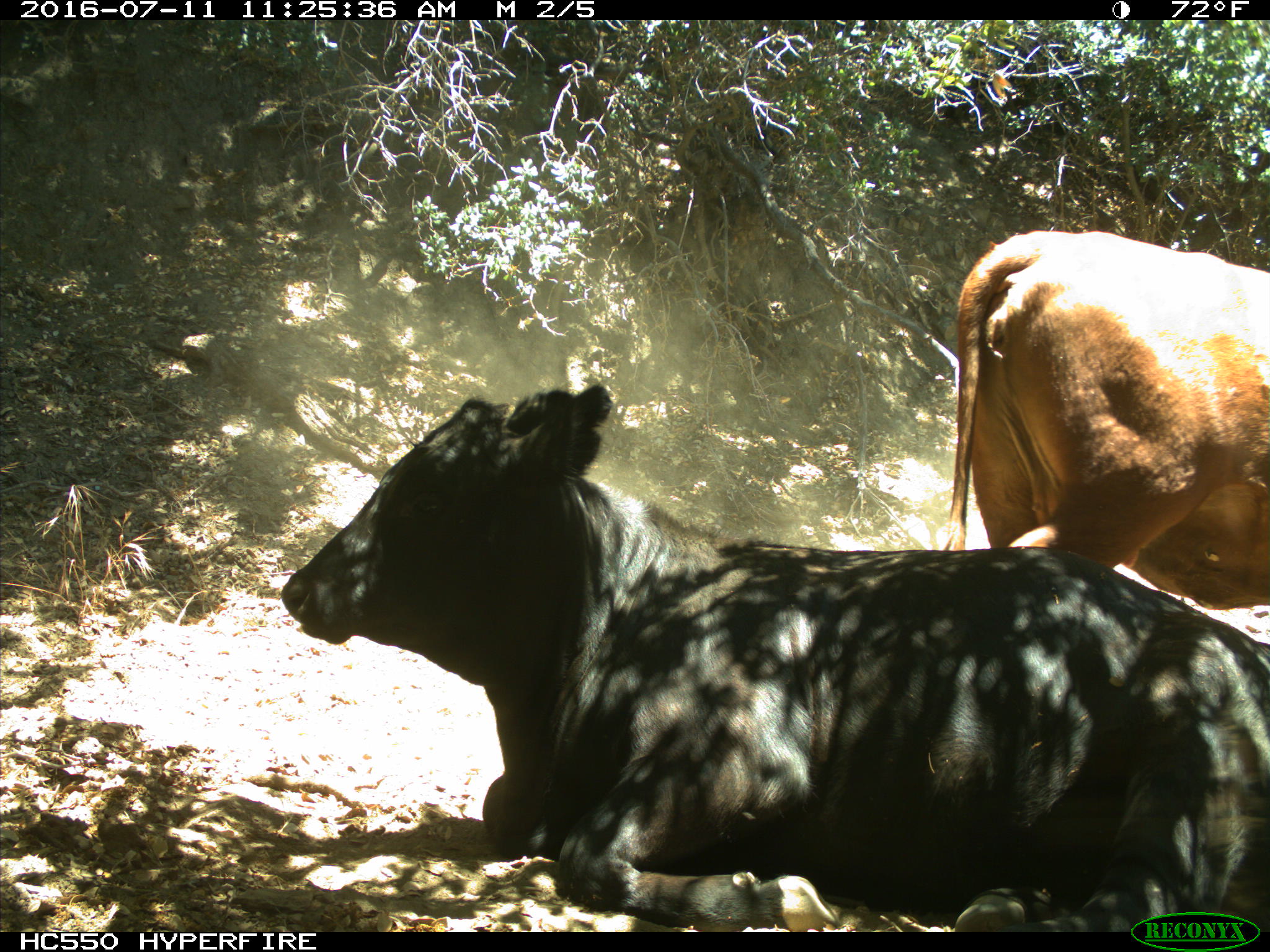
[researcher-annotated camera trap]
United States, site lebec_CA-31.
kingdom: Animalia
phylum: Chordata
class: Mammalia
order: Artiodactyla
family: Bovidae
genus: Bos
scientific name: Bos taurus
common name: domestic cow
Bos taurus (domestic cow).